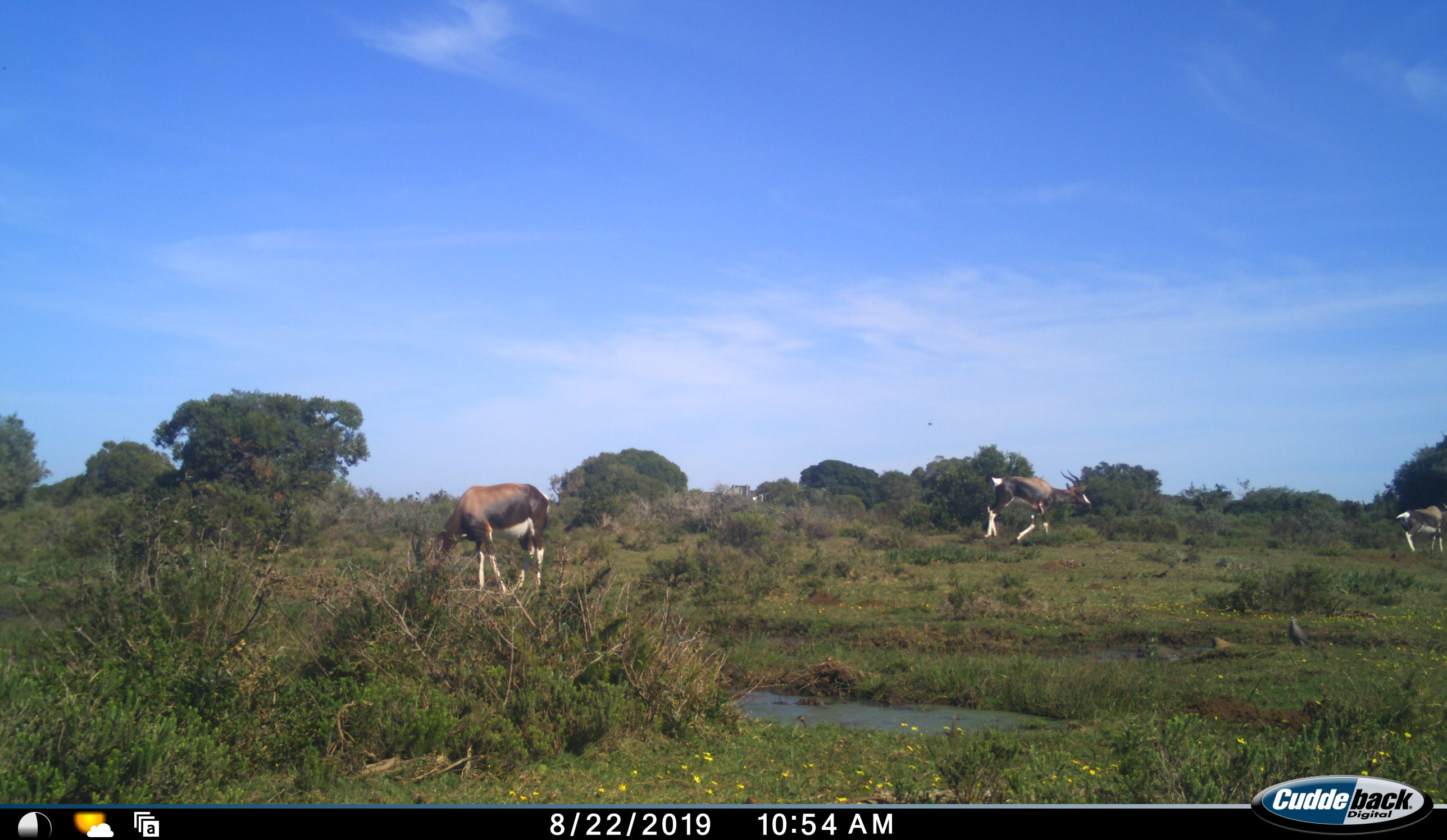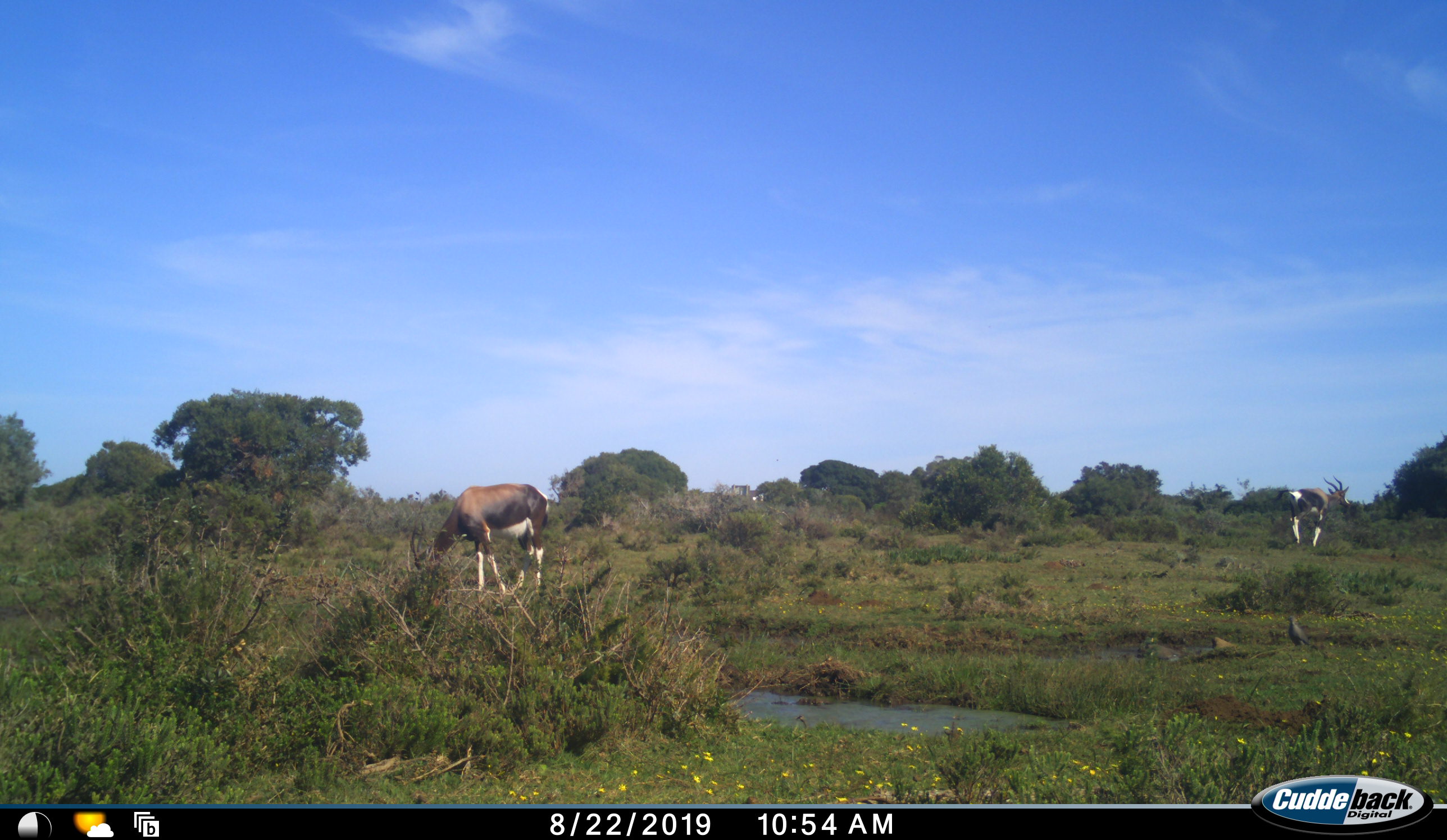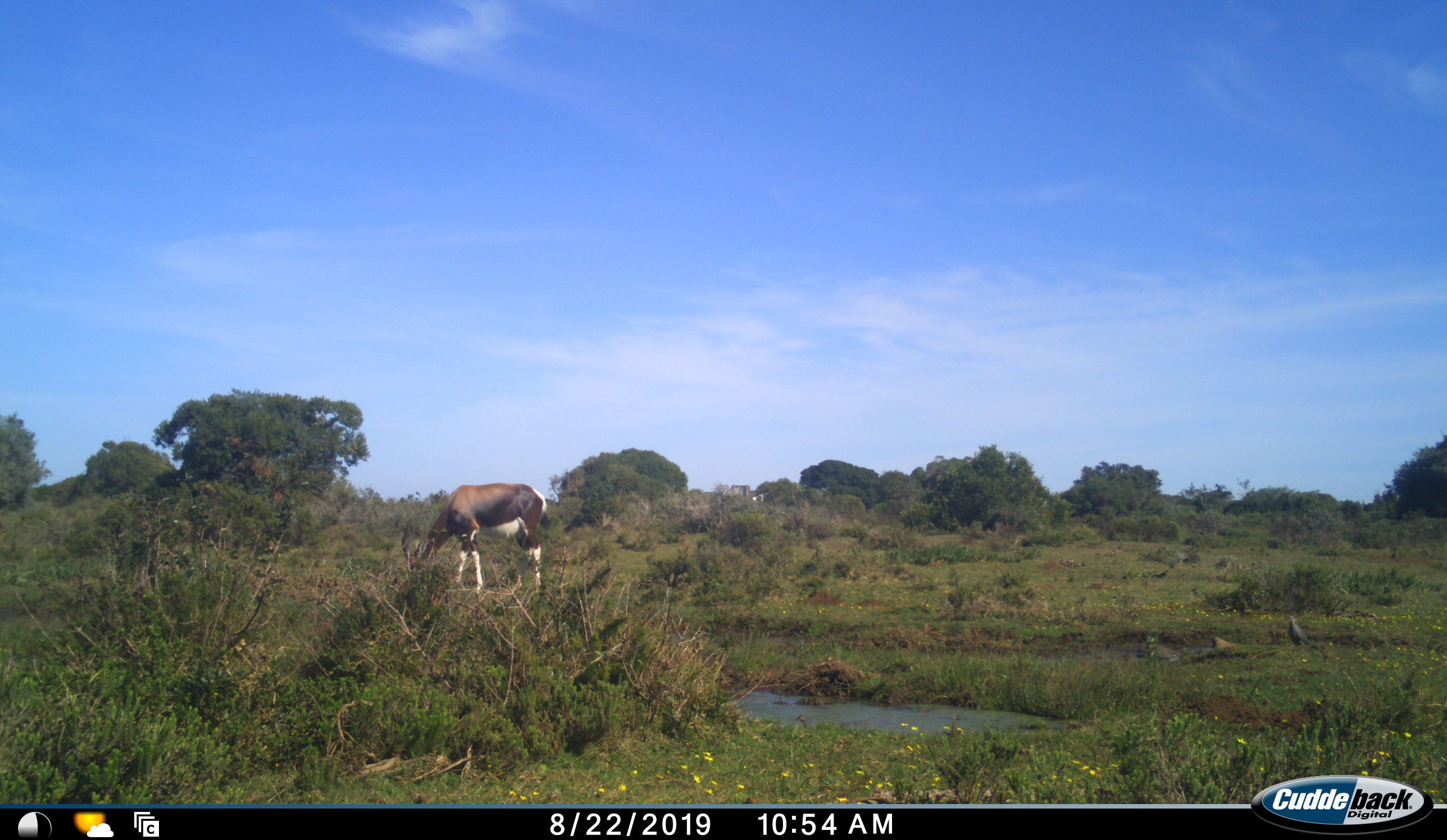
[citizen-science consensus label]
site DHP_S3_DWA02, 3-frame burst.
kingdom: Animalia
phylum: Chordata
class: Mammalia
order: Artiodactyla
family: Bovidae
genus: Damaliscus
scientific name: Damaliscus pygargus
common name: bontebok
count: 3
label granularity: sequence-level